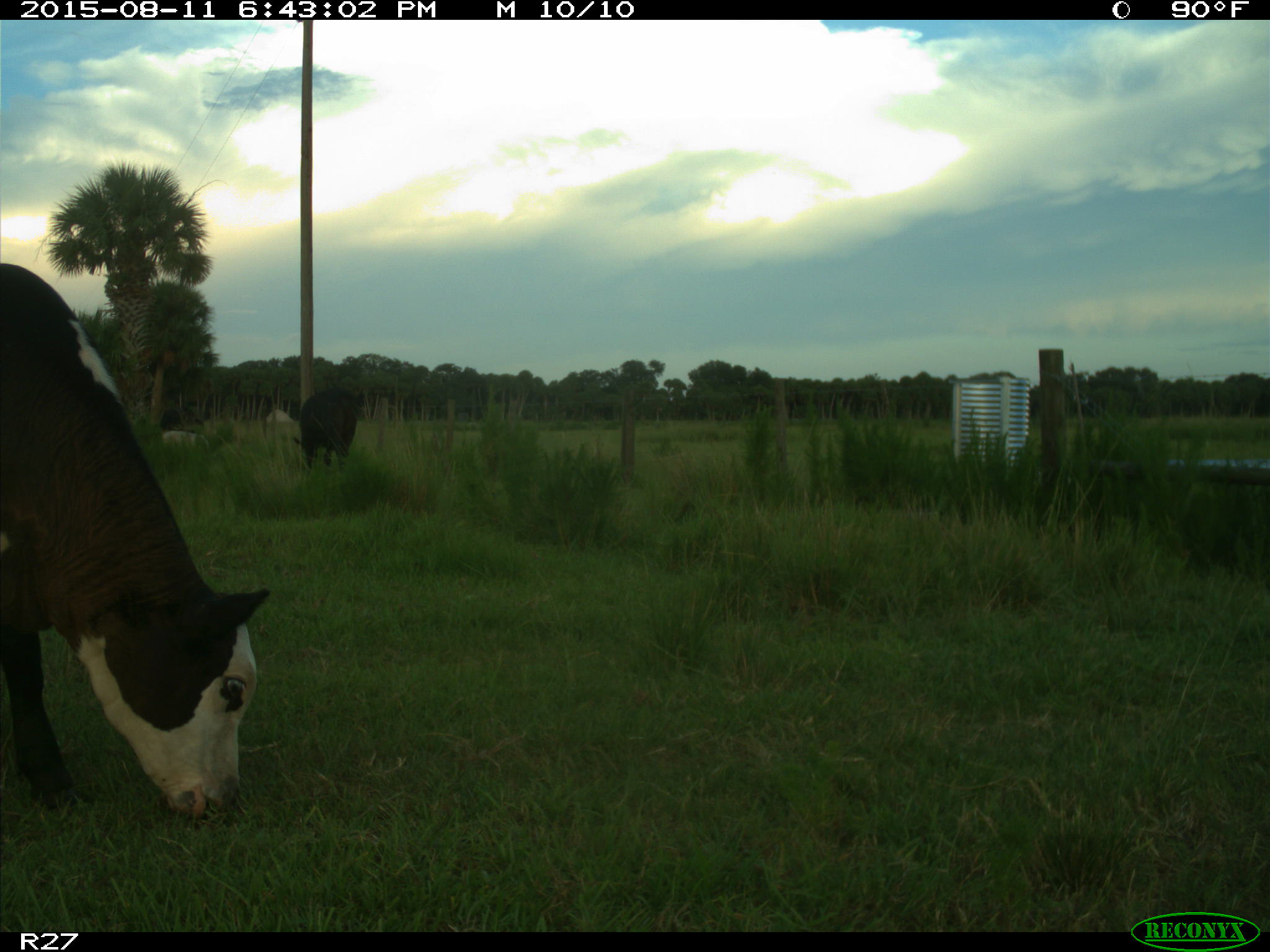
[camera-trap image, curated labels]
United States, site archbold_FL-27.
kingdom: Animalia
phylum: Chordata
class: Mammalia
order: Artiodactyla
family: Bovidae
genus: Bos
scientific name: Bos taurus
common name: domestic cow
Bos taurus (domestic cow).